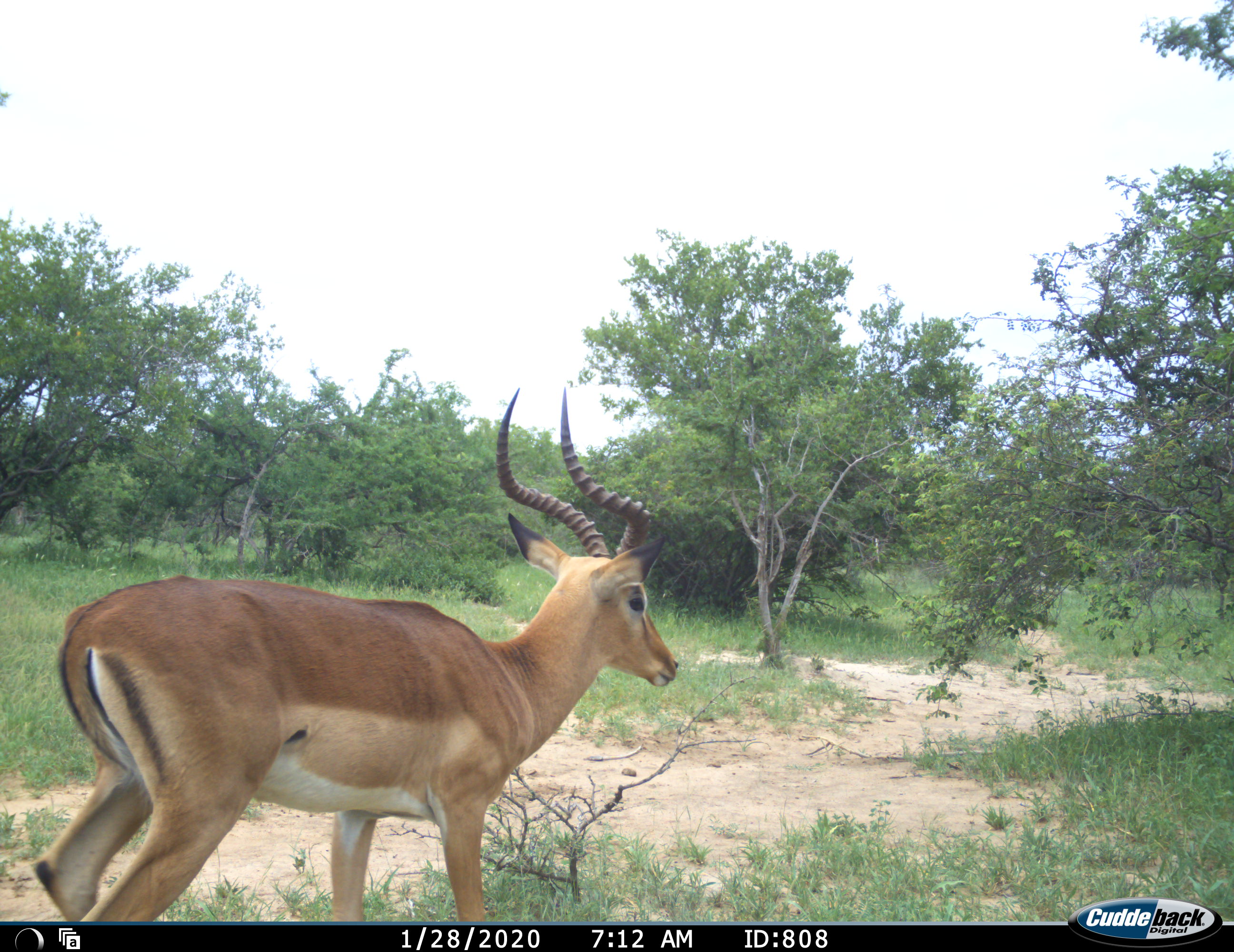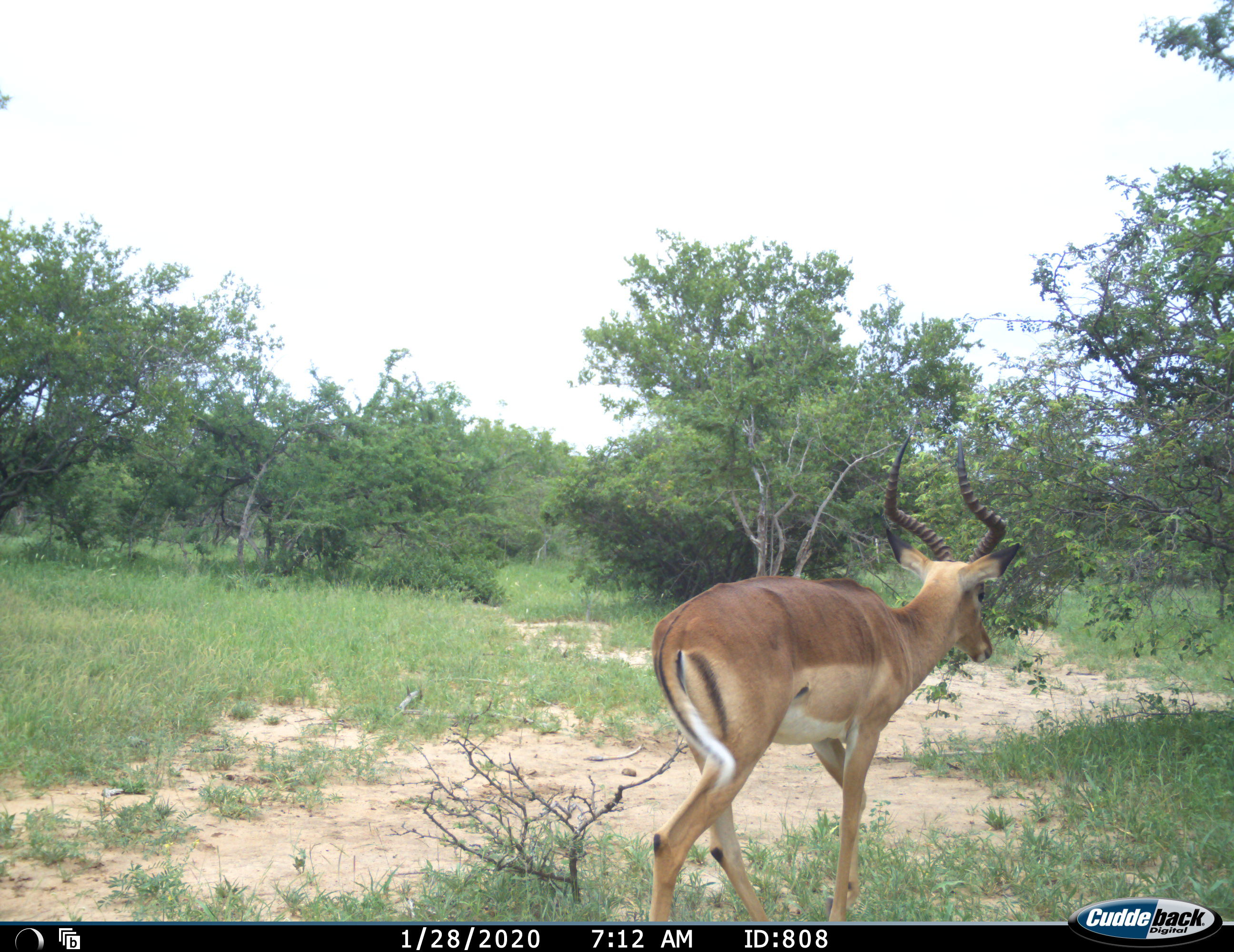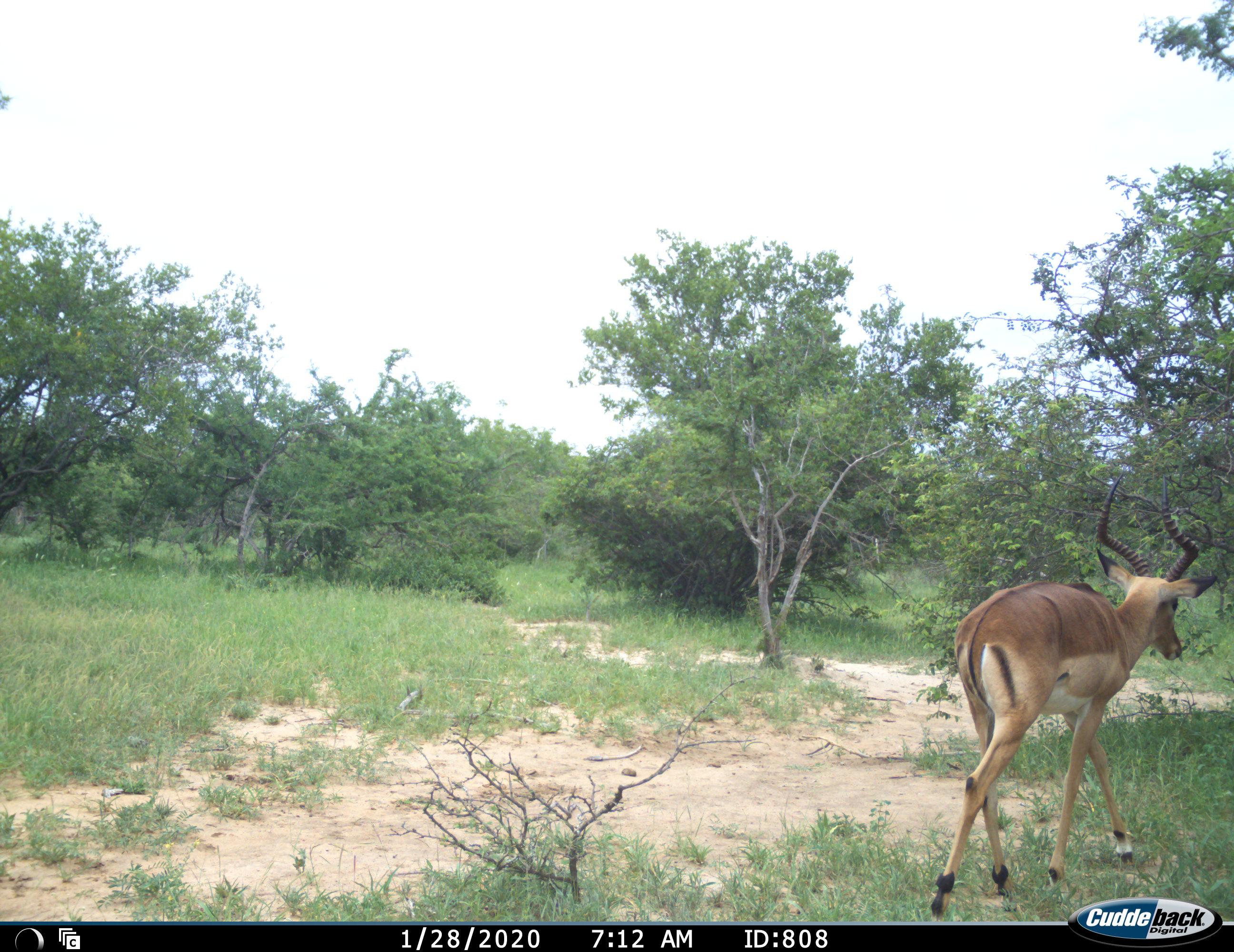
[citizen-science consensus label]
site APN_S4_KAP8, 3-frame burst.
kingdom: Animalia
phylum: Chordata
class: Mammalia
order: Artiodactyla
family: Bovidae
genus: Aepyceros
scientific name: Aepyceros melampus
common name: impala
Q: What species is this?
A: Impala (Aepyceros melampus).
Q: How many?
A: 1.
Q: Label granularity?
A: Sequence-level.